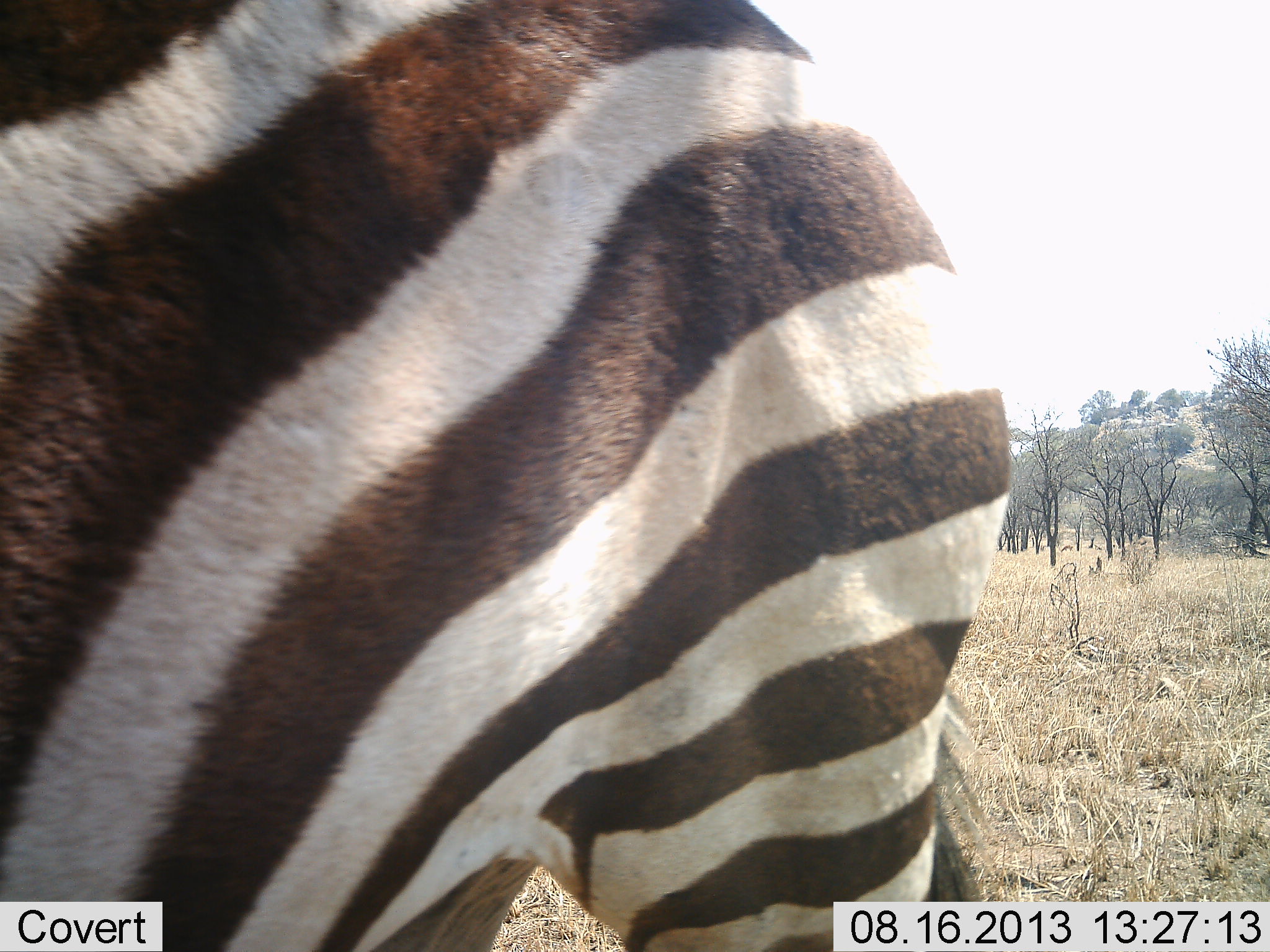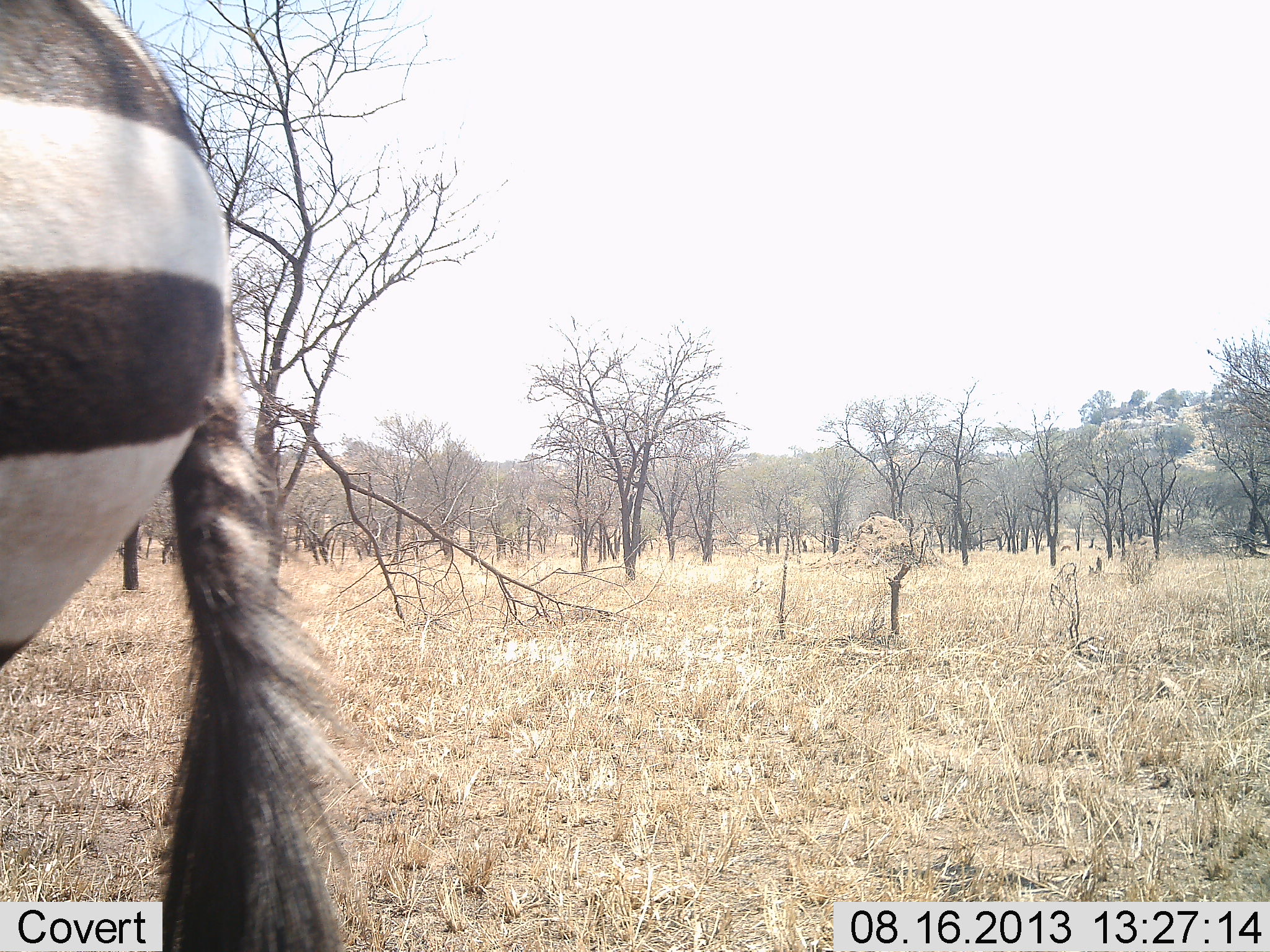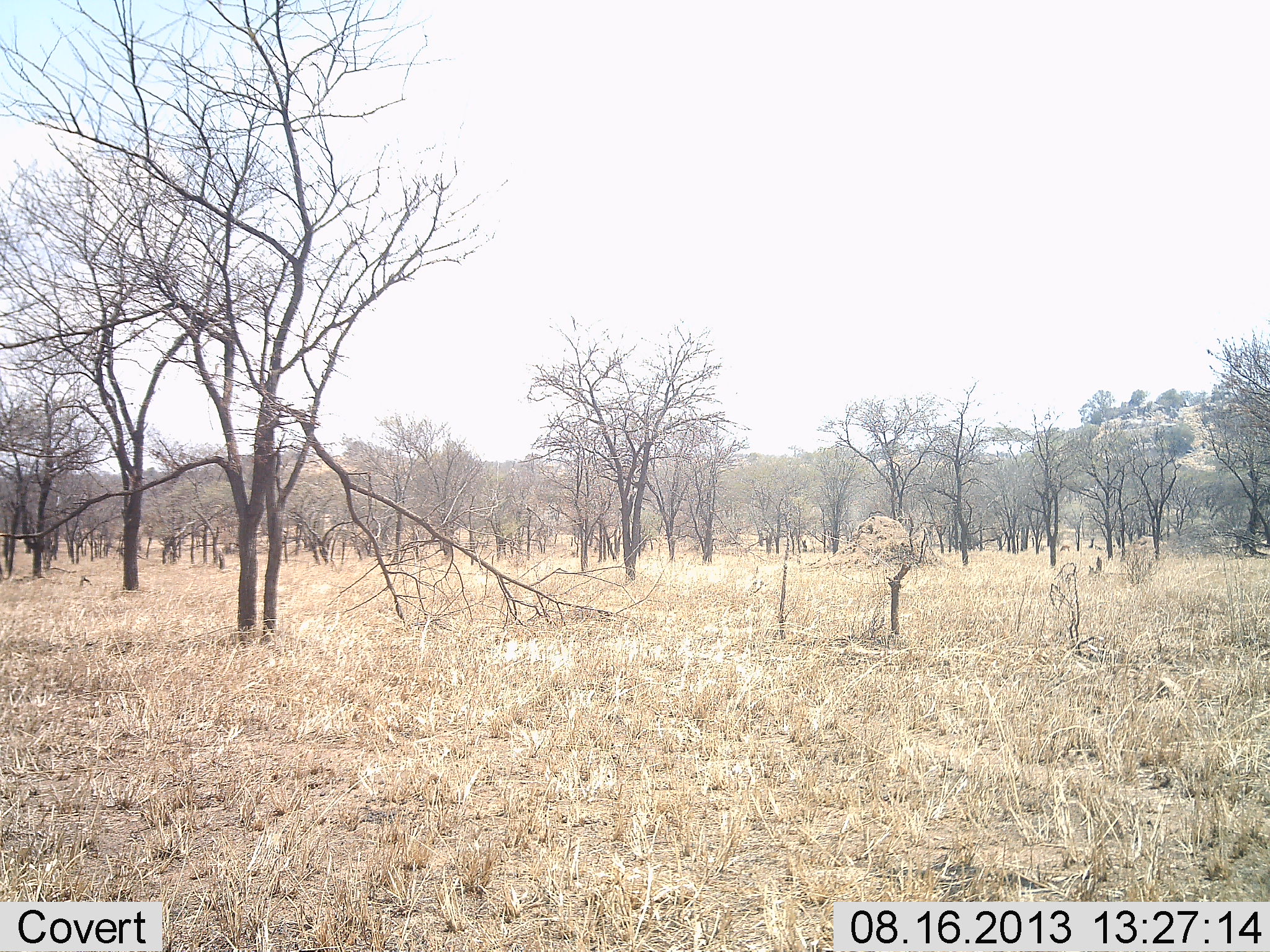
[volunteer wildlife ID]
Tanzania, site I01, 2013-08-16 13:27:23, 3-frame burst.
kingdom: Animalia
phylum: Chordata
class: Mammalia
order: Perissodactyla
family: Equidae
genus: Equus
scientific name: Equus quagga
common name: plains zebra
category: zebra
Zebra (plains zebra) (Equus quagga), count 1. Behavior (volunteer vote fractions): standing 28%, resting 0%, moving 80%, interacting 0%. Young present (vote fraction): 0%. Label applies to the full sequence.